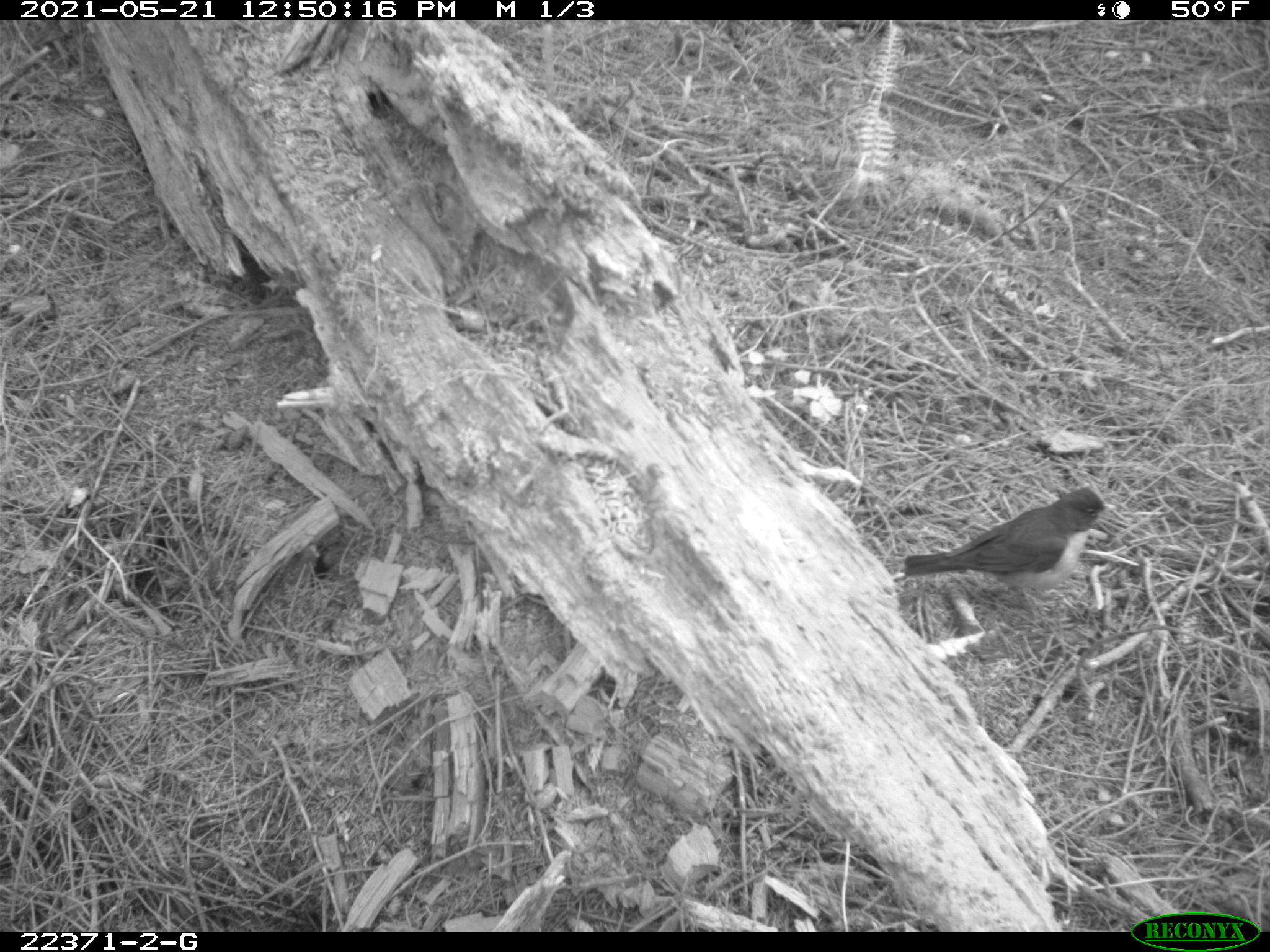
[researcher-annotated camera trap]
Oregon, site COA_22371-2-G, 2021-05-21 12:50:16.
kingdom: Animalia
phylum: Chordata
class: Aves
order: Passeriformes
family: Turdidae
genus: Turdus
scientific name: Turdus migratorius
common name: american robin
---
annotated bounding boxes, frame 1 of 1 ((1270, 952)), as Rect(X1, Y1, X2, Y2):
american robin: Rect(894, 475, 1132, 650)